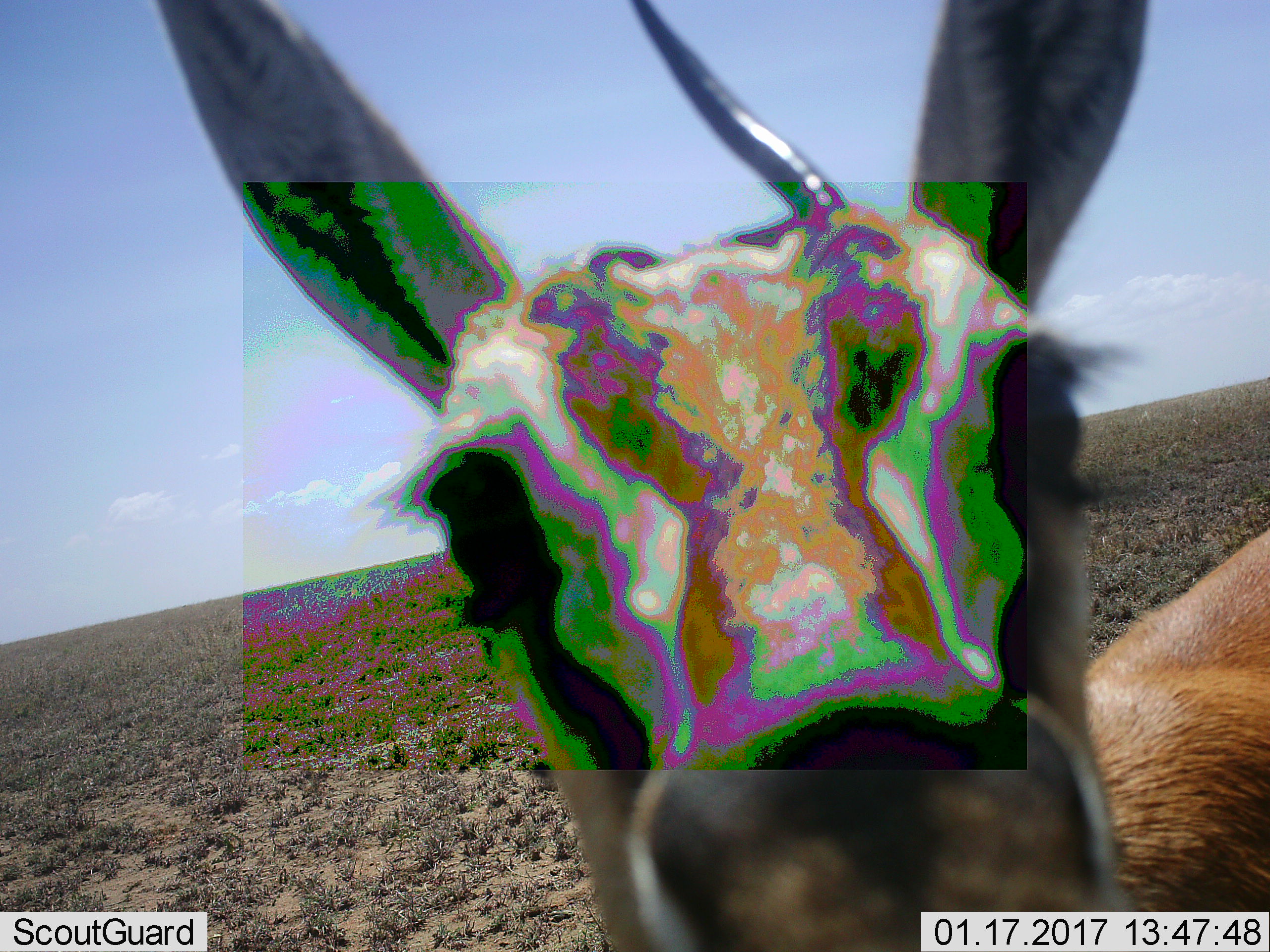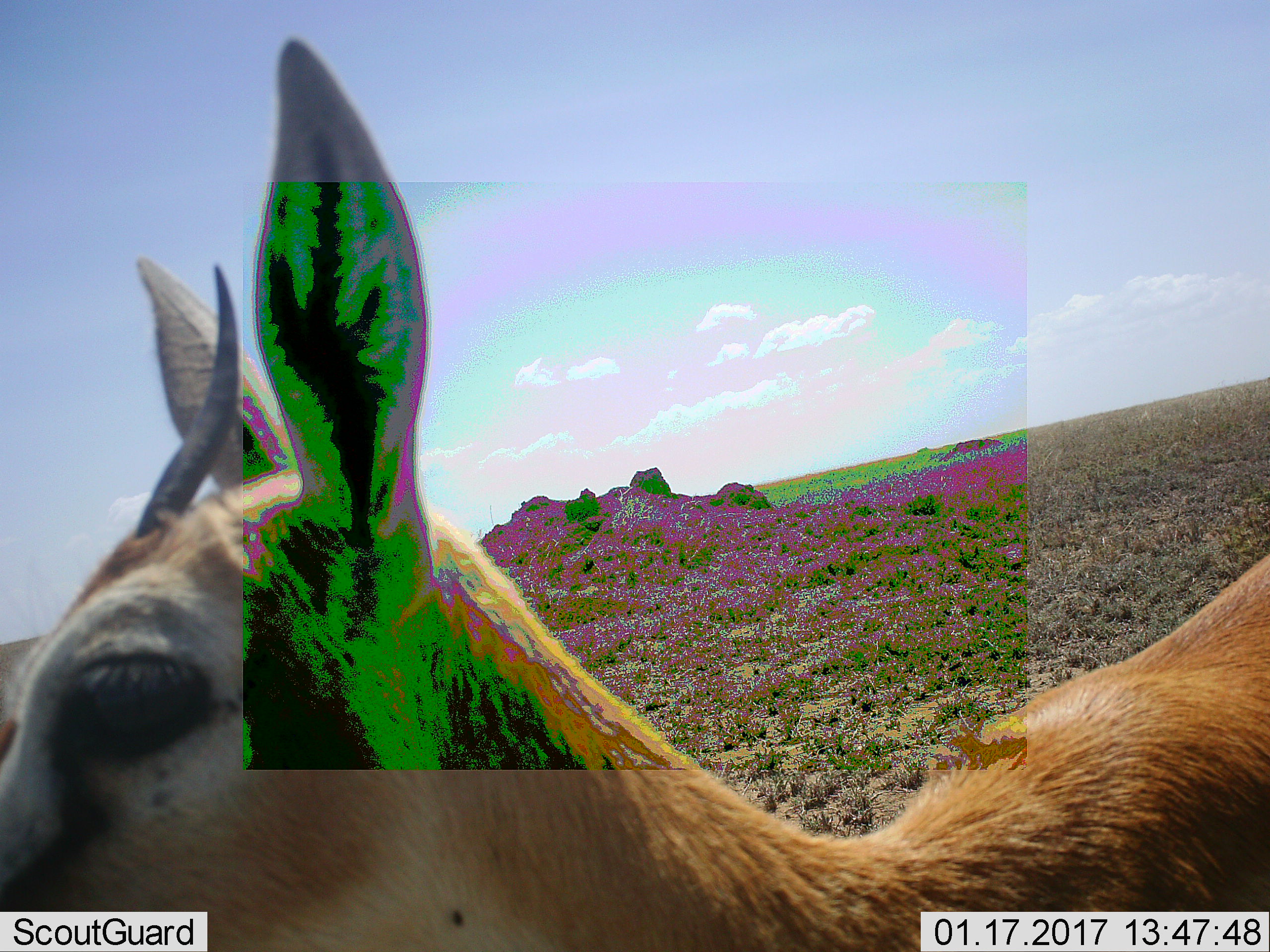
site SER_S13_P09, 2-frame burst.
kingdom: Animalia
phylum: Chordata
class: Mammalia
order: Artiodactyla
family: Bovidae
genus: Eudorcas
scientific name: Eudorcas thomsonii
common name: thomson's gazelle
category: gazellethomsons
Gazellethomsons (thomson's gazelle) (Eudorcas thomsonii), count 1. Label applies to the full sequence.